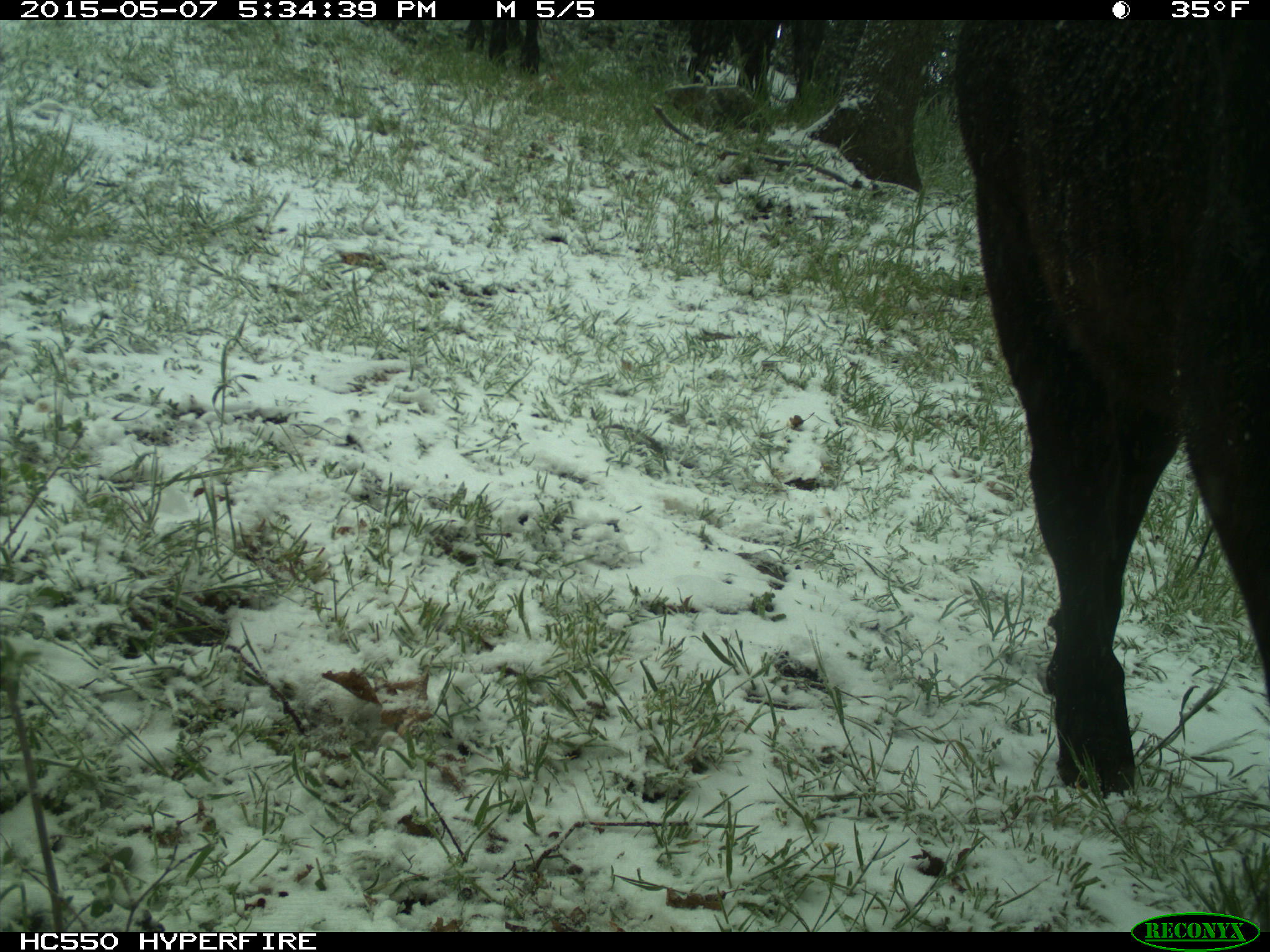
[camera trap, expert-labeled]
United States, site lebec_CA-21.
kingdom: Animalia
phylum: Chordata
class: Mammalia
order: Artiodactyla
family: Bovidae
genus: Bos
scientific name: Bos taurus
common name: domestic cow